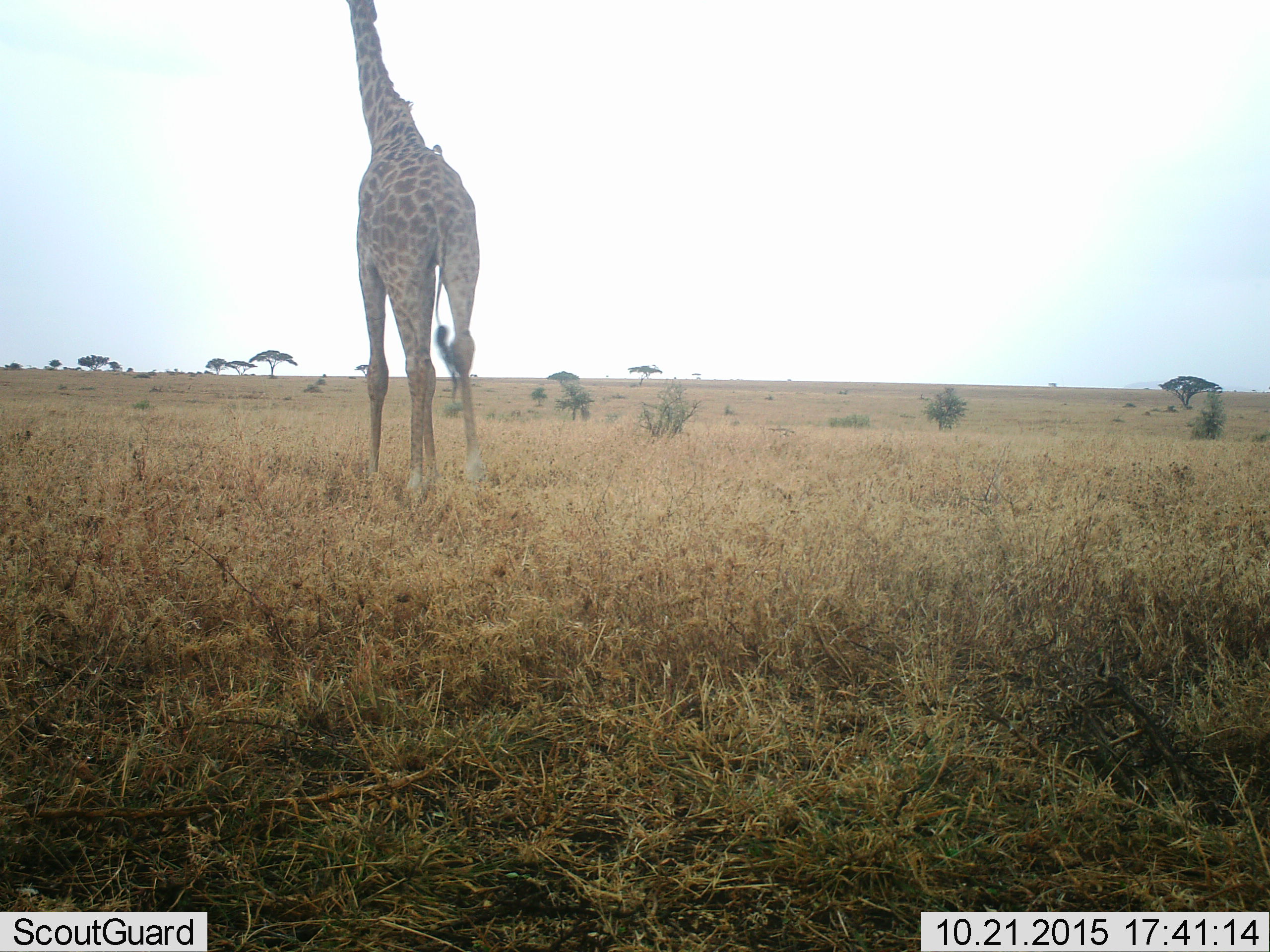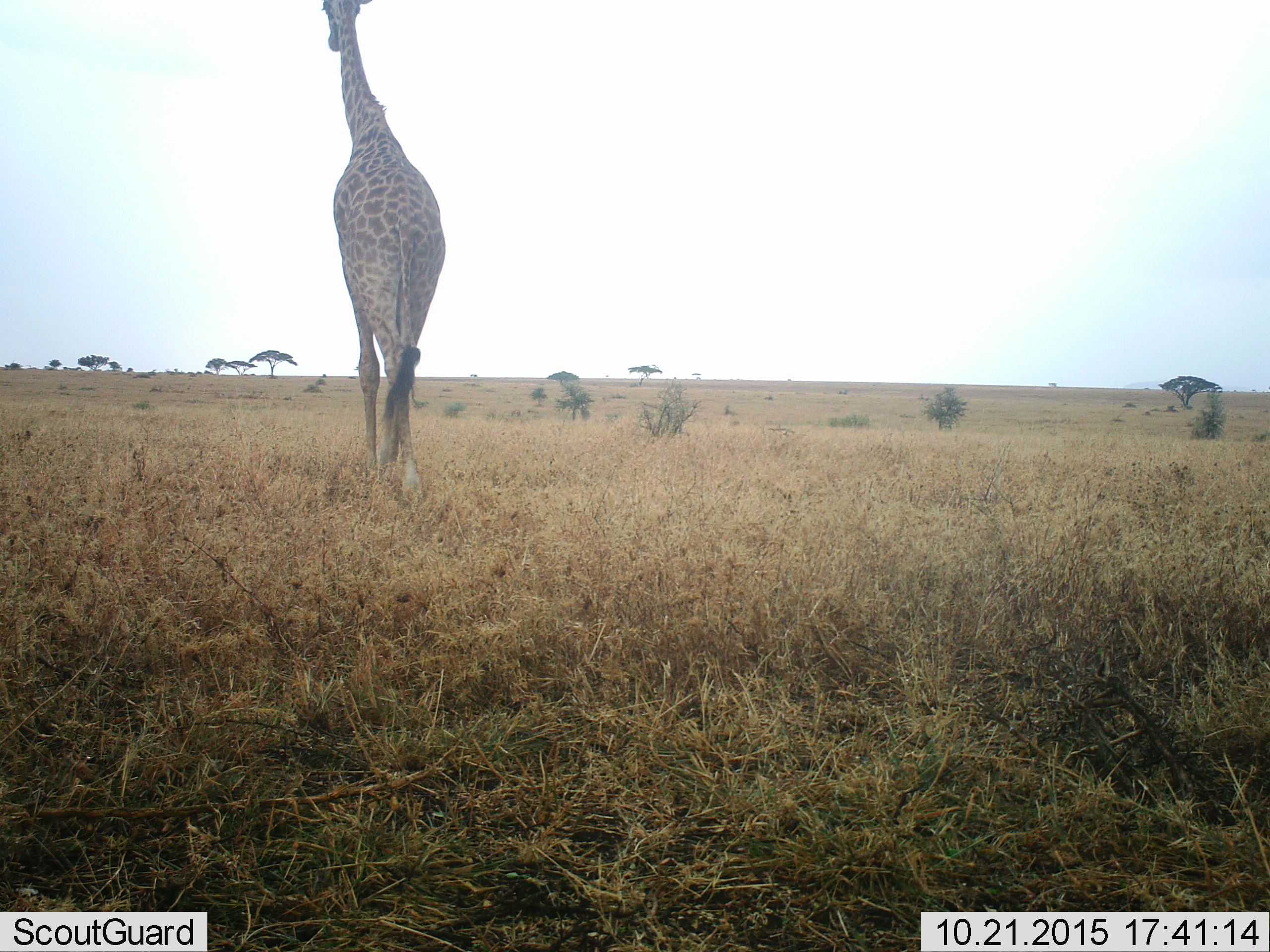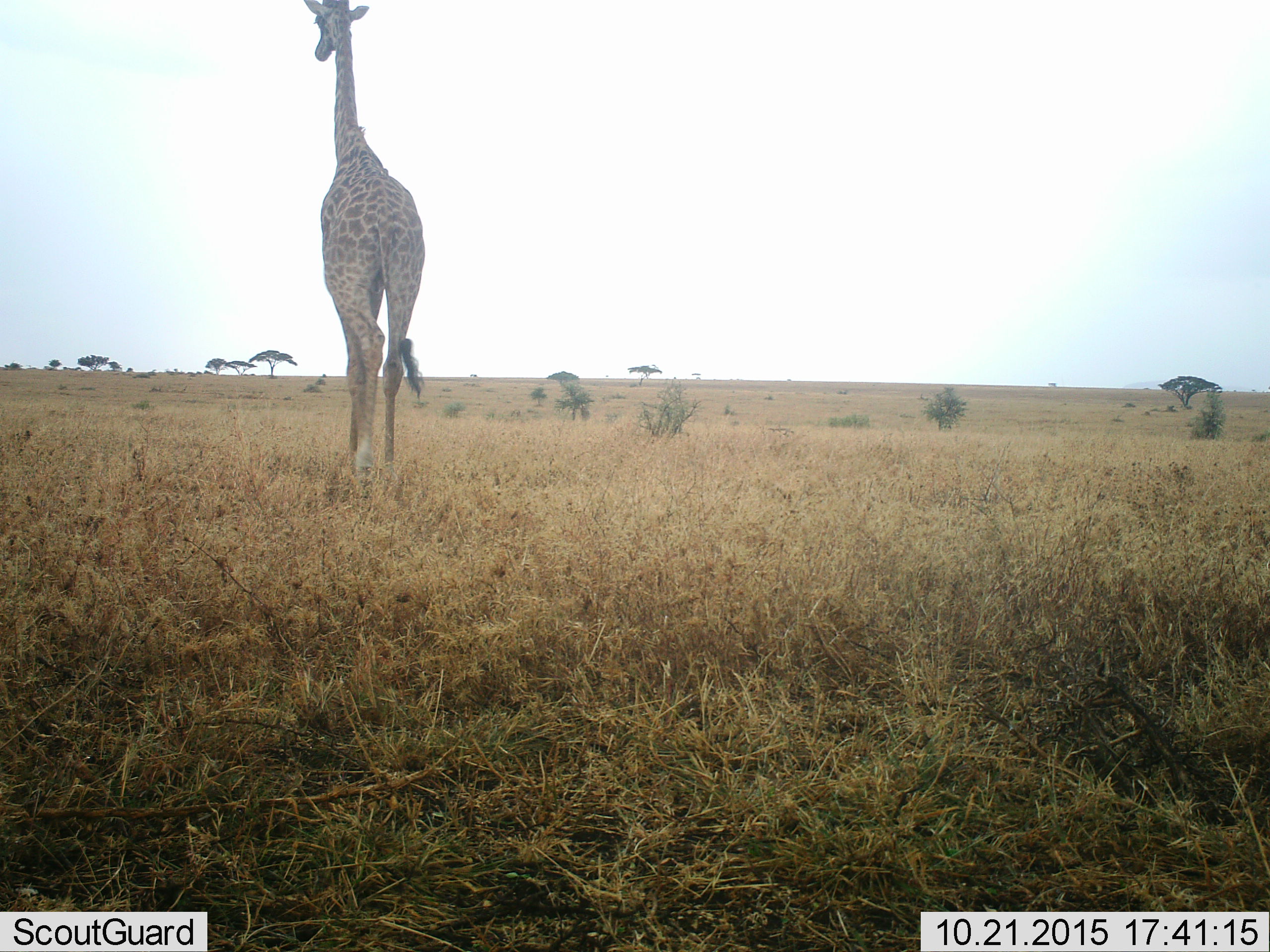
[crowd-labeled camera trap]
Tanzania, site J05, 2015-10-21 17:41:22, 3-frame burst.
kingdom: Animalia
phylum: Chordata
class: Mammalia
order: Artiodactyla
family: Giraffidae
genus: Giraffa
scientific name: Giraffa camelopardalis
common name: giraffe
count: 1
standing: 40%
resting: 10%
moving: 70%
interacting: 0%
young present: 0%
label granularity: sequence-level